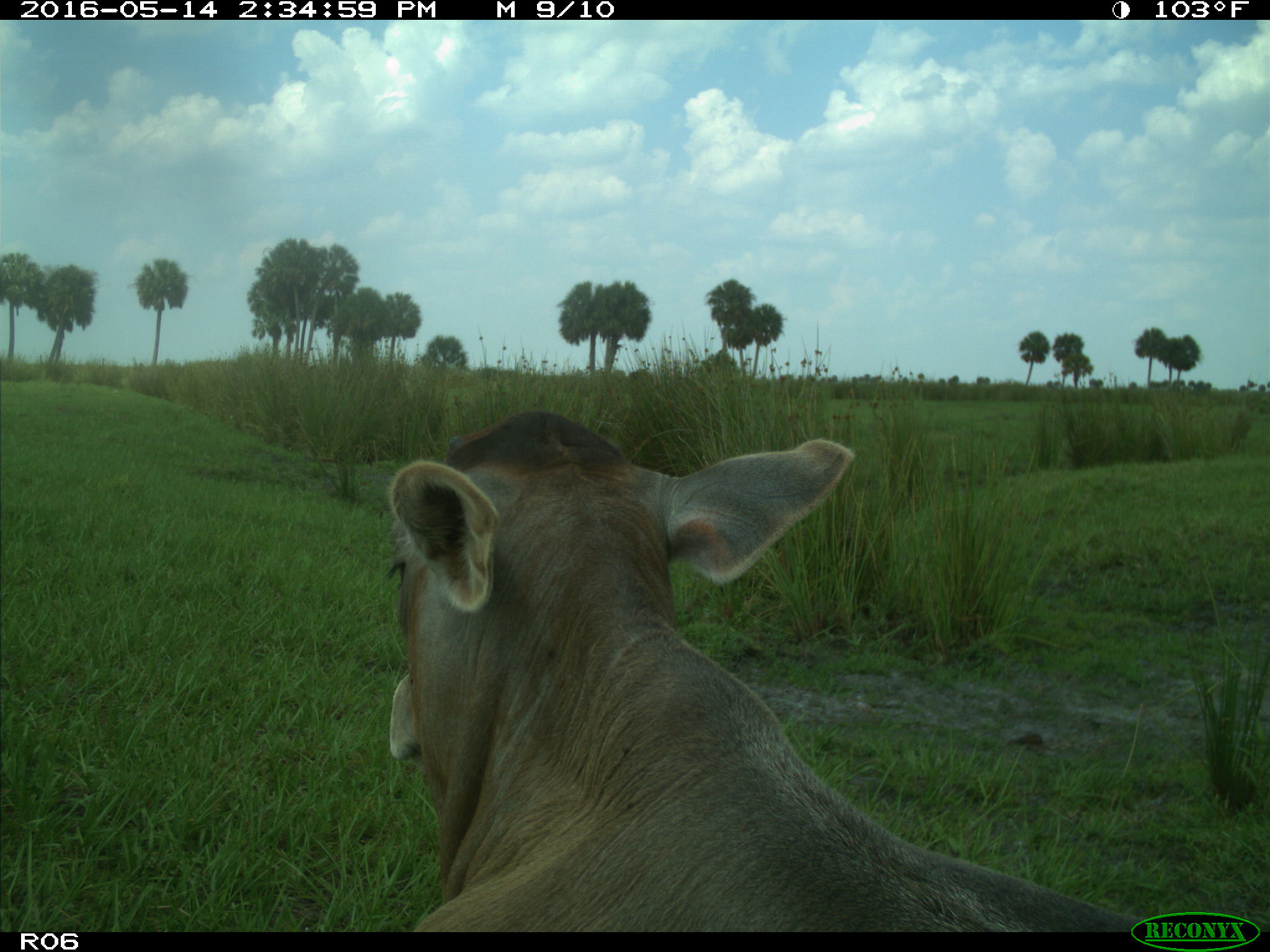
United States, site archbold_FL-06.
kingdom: Animalia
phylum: Chordata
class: Mammalia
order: Artiodactyla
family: Bovidae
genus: Bos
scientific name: Bos taurus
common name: domestic cow